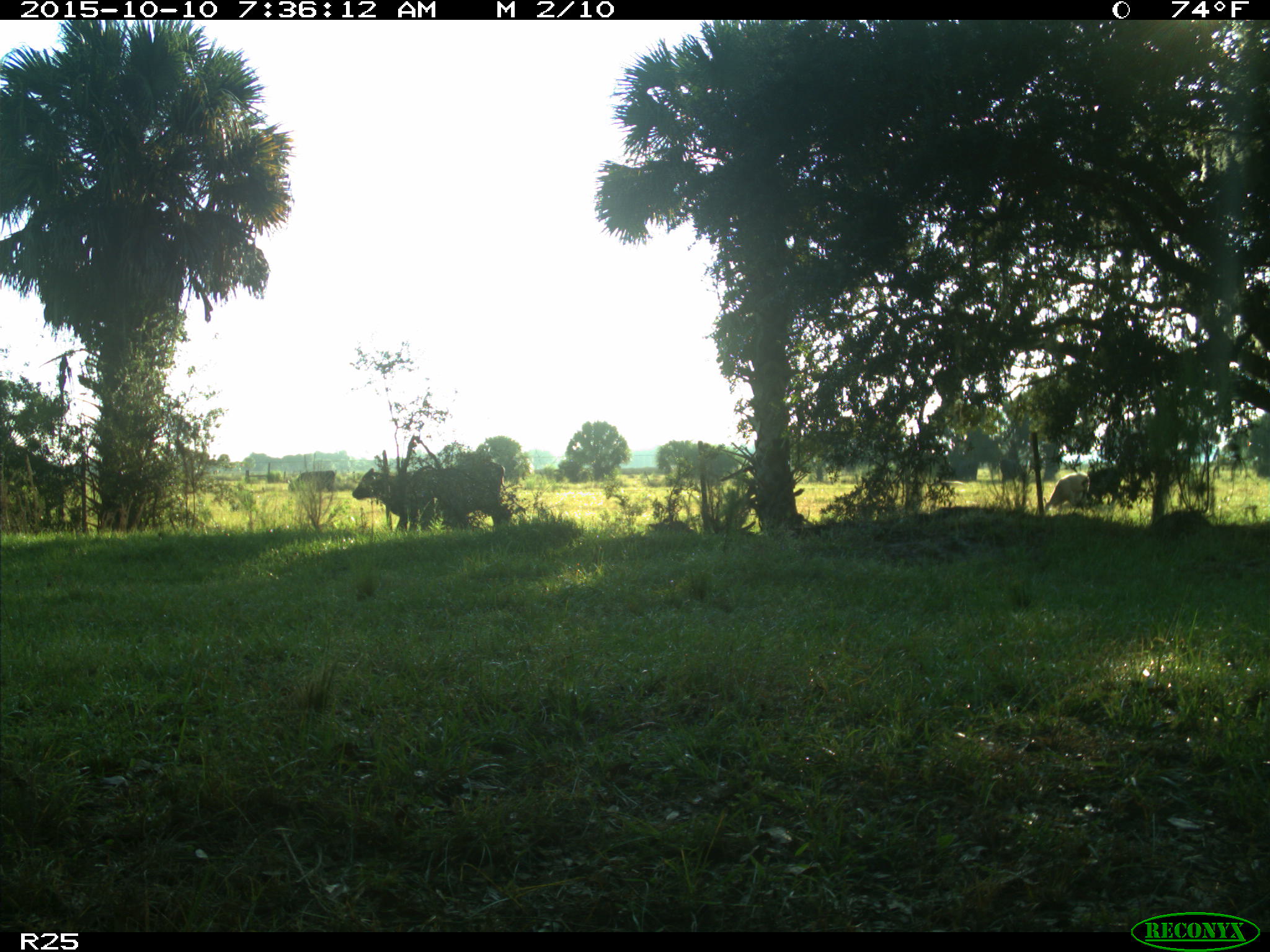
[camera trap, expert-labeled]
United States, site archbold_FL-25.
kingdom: Animalia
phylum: Chordata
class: Mammalia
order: Artiodactyla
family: Bovidae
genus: Bos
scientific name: Bos taurus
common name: domestic cow